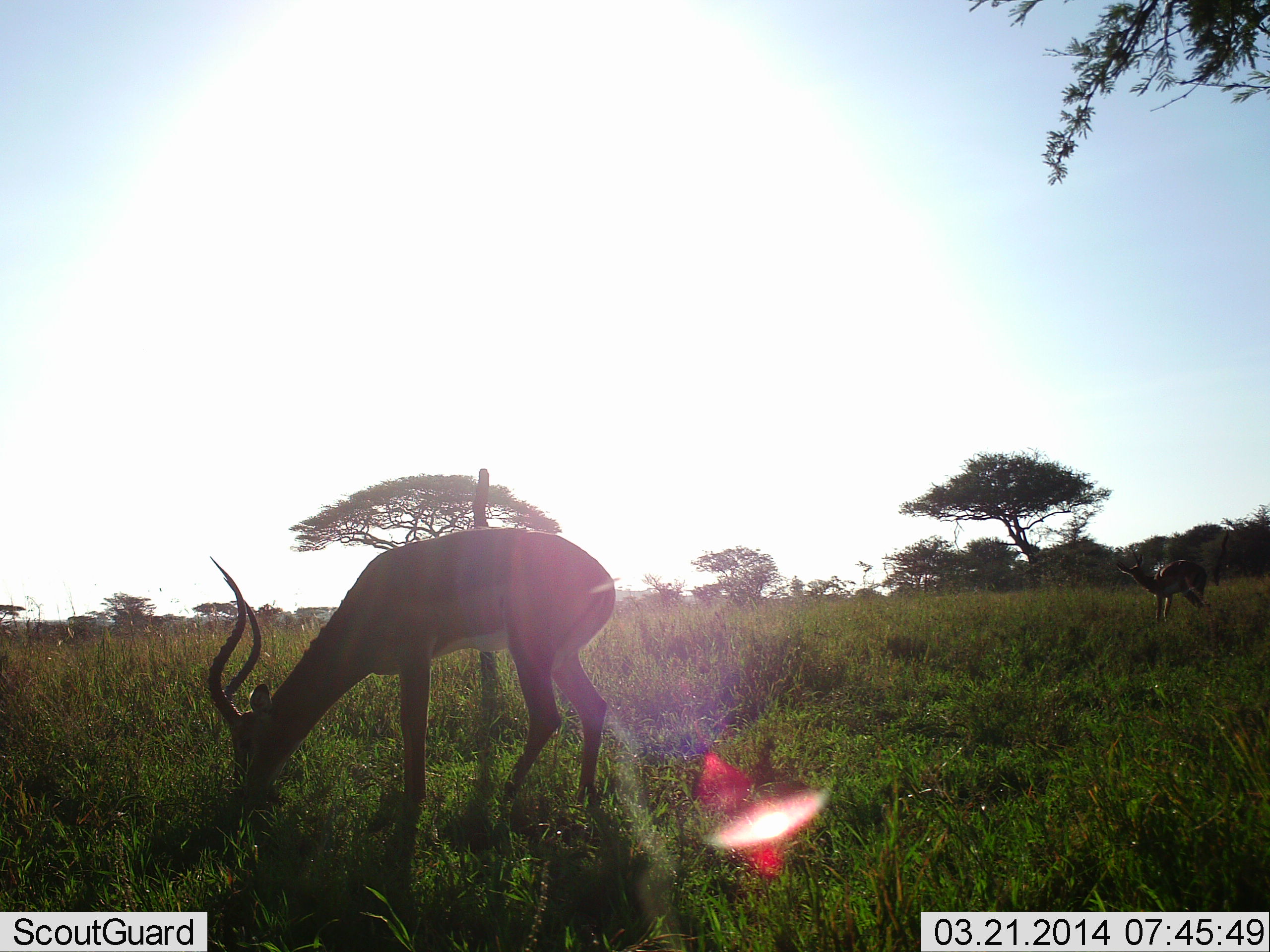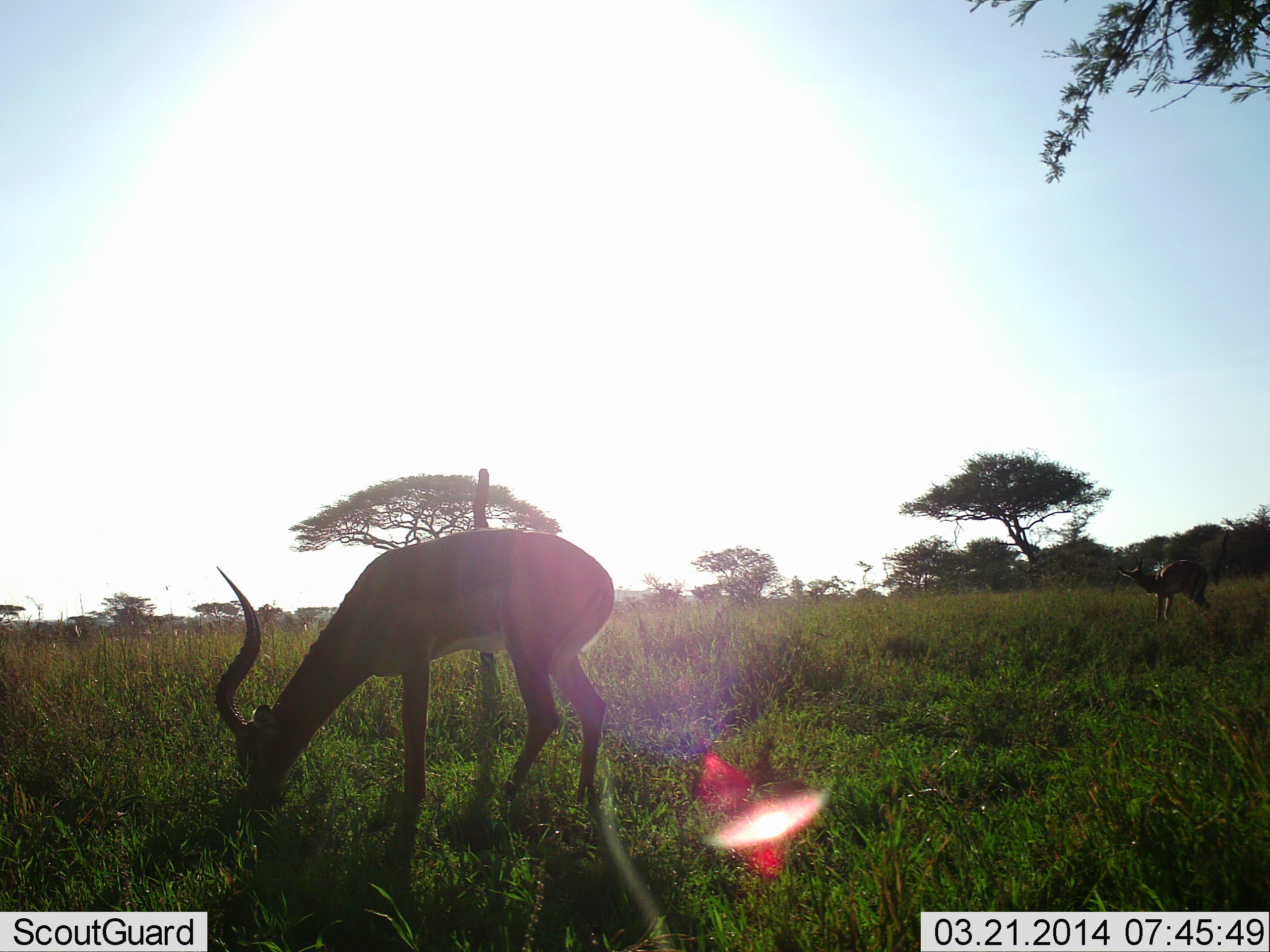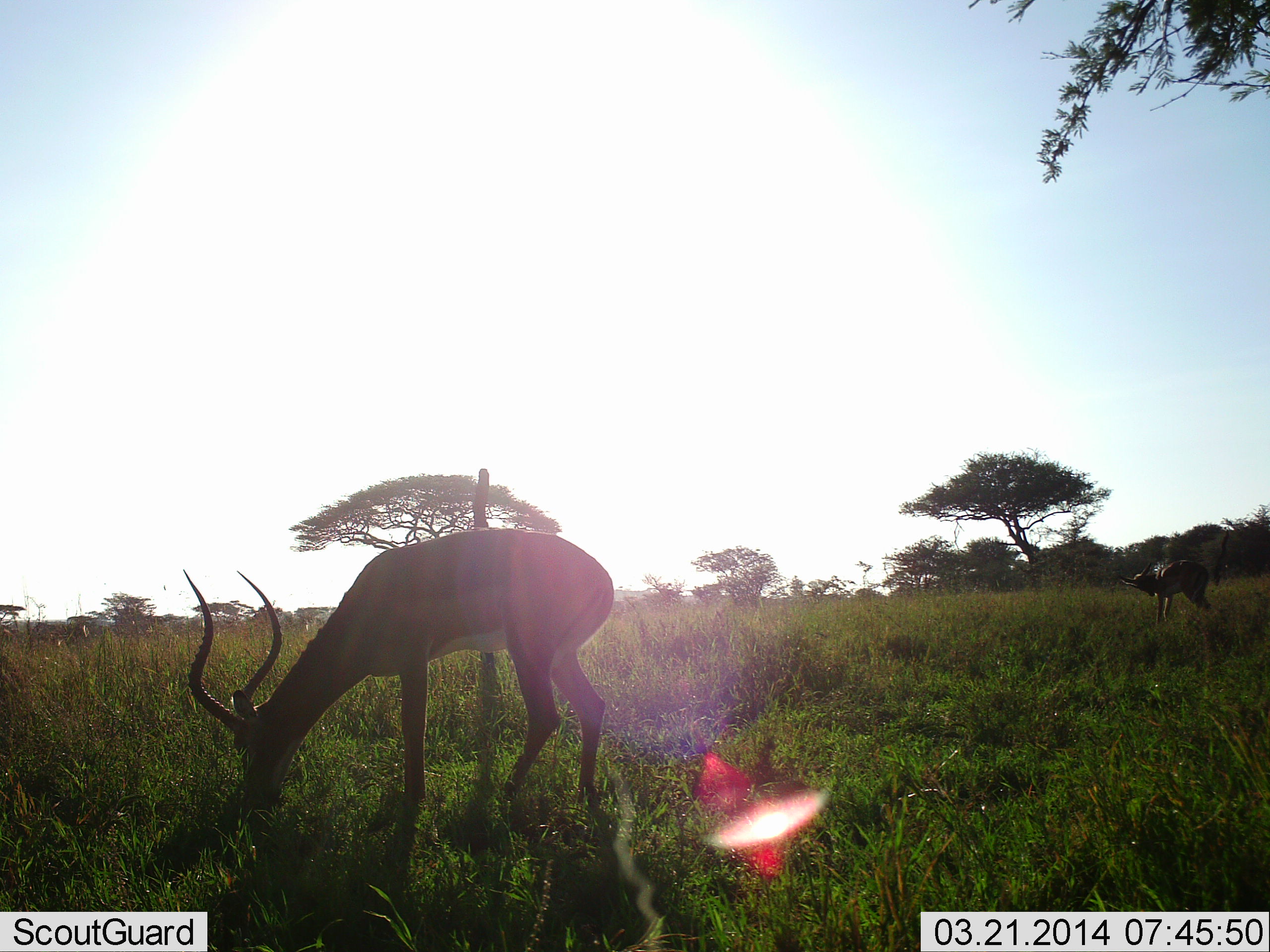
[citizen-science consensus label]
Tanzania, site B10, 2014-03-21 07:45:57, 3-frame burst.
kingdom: Animalia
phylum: Chordata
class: Mammalia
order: Artiodactyla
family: Bovidae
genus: Aepyceros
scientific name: Aepyceros melampus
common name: impala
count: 2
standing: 50%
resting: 0%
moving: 0%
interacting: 0%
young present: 0%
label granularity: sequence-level